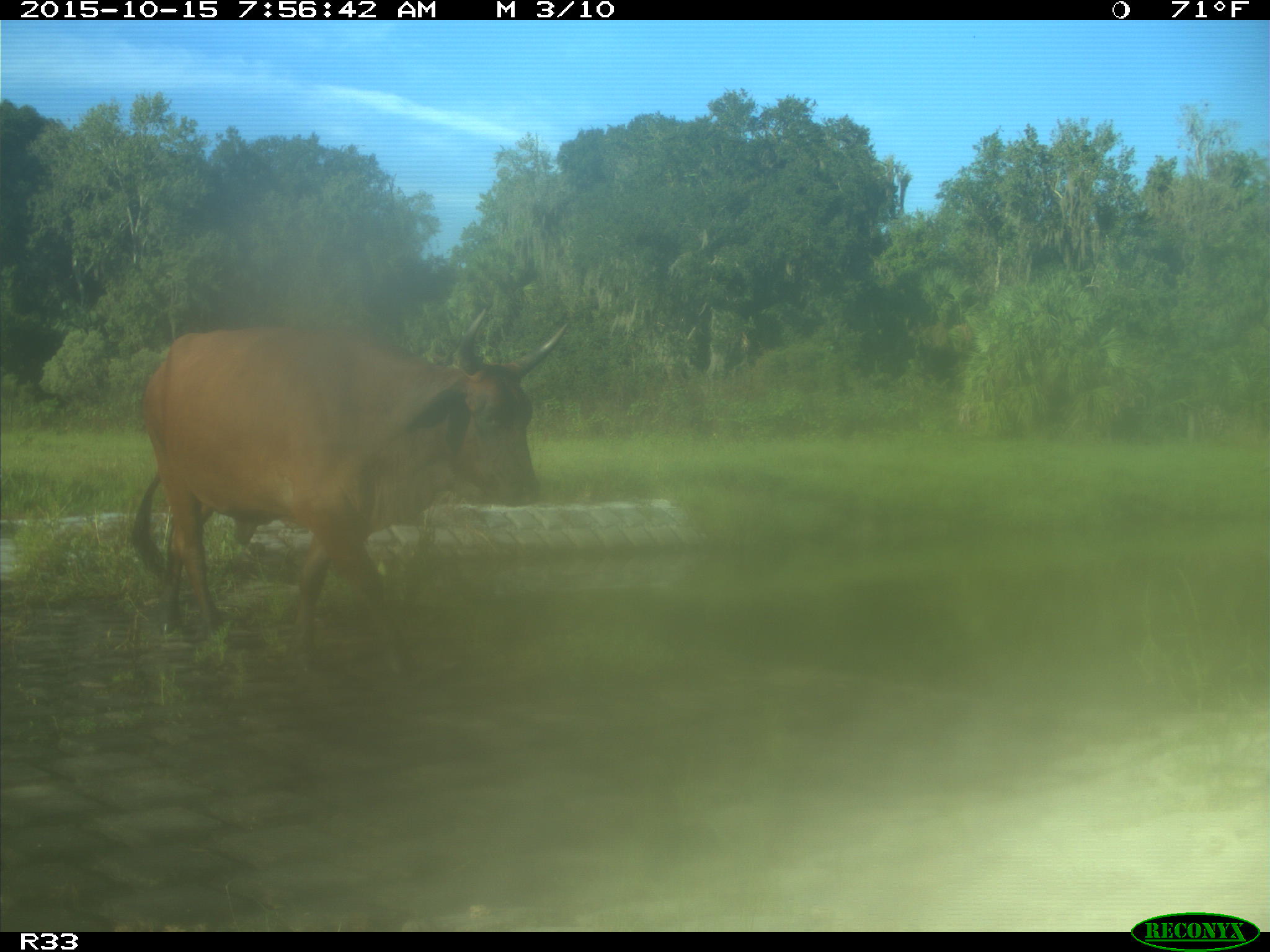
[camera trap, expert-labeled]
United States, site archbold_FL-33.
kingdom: Animalia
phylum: Chordata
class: Mammalia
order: Artiodactyla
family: Bovidae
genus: Bos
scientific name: Bos taurus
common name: domestic cow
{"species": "Bos taurus (domestic cow)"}